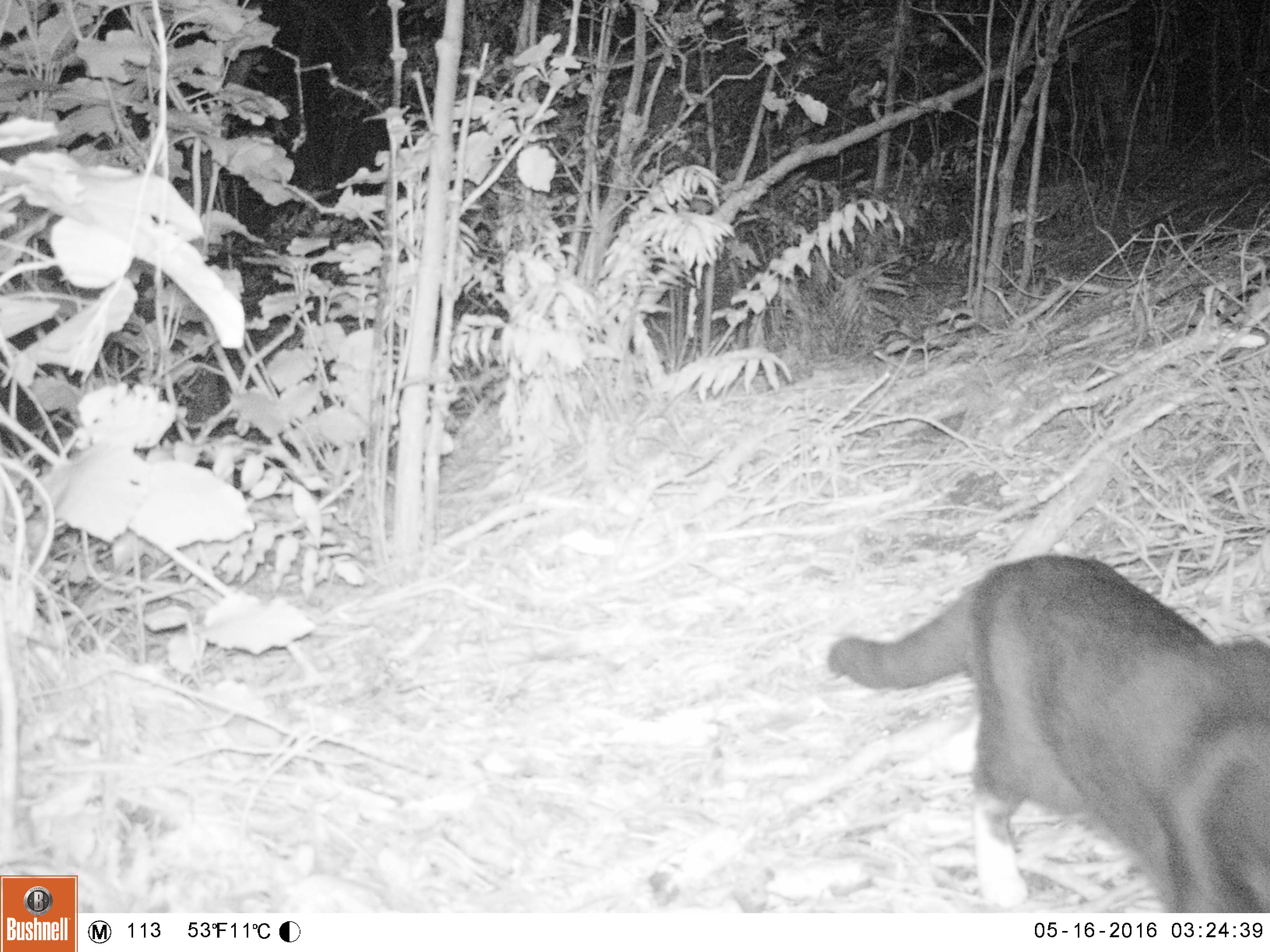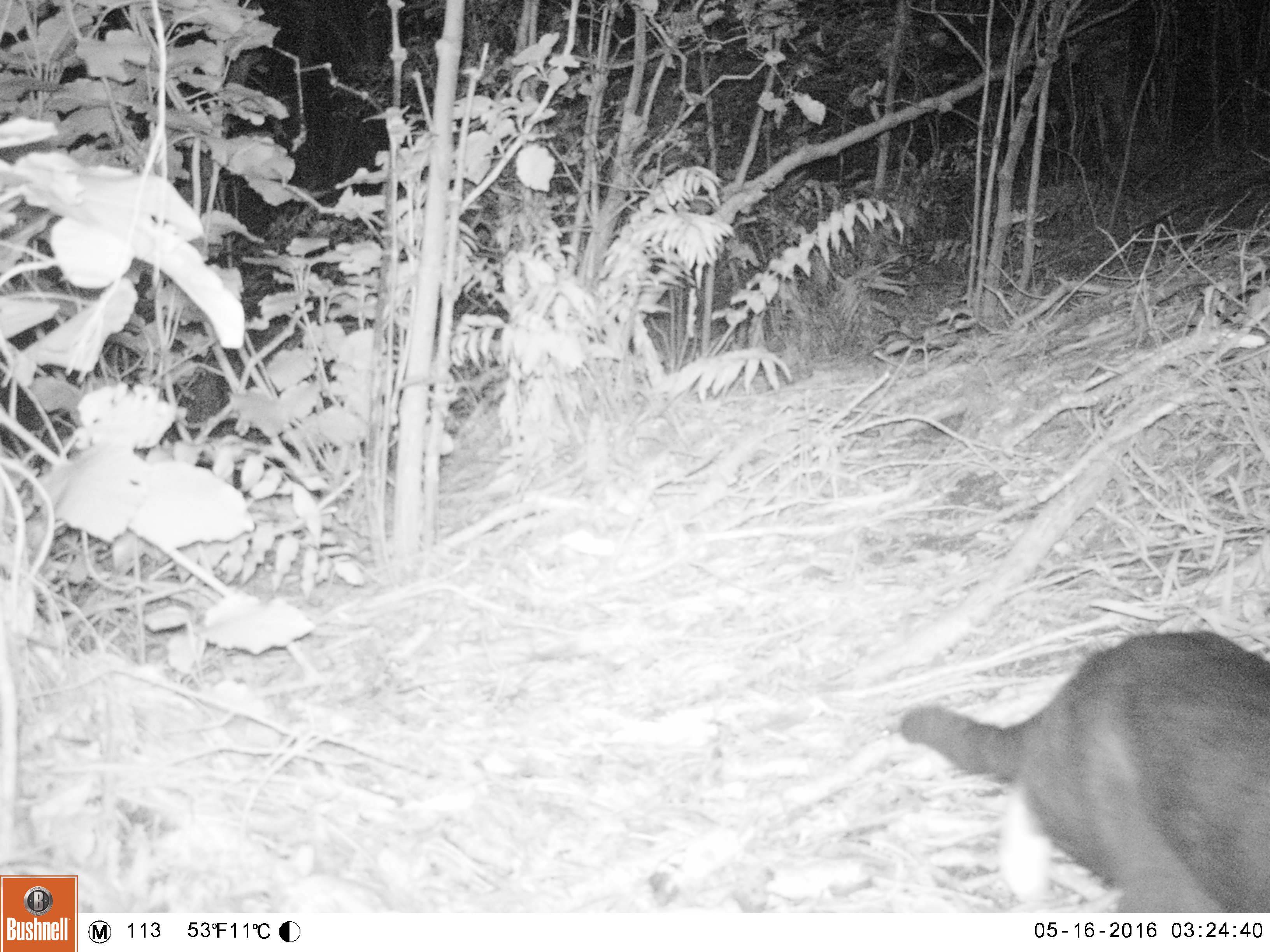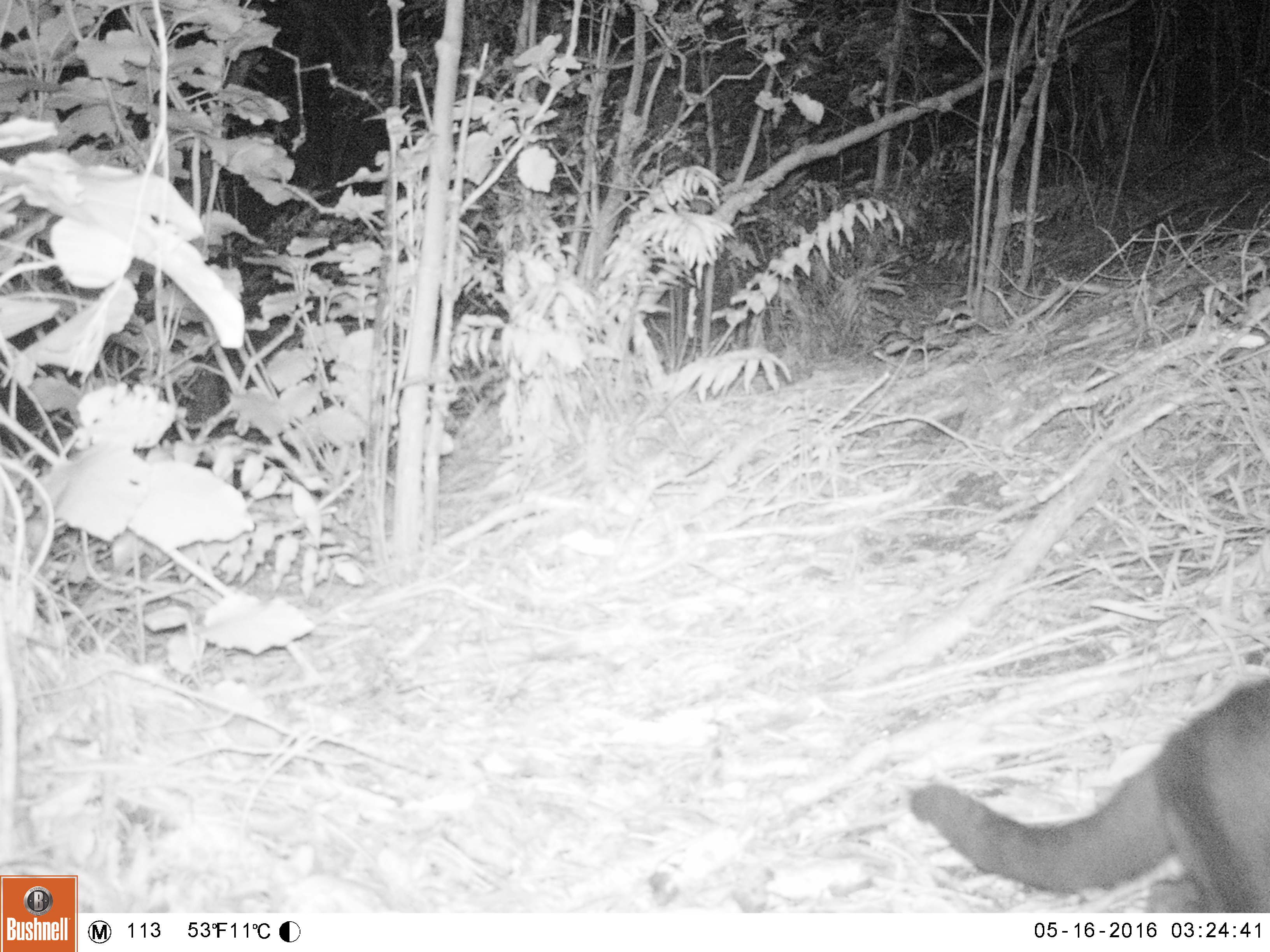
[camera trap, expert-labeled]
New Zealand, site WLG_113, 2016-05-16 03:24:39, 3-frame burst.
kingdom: Animalia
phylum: Chordata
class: Mammalia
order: Carnivora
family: Felidae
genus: Felis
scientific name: Felis catus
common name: domestic cat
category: cat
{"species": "cat (domestic cat) (Felis catus)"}